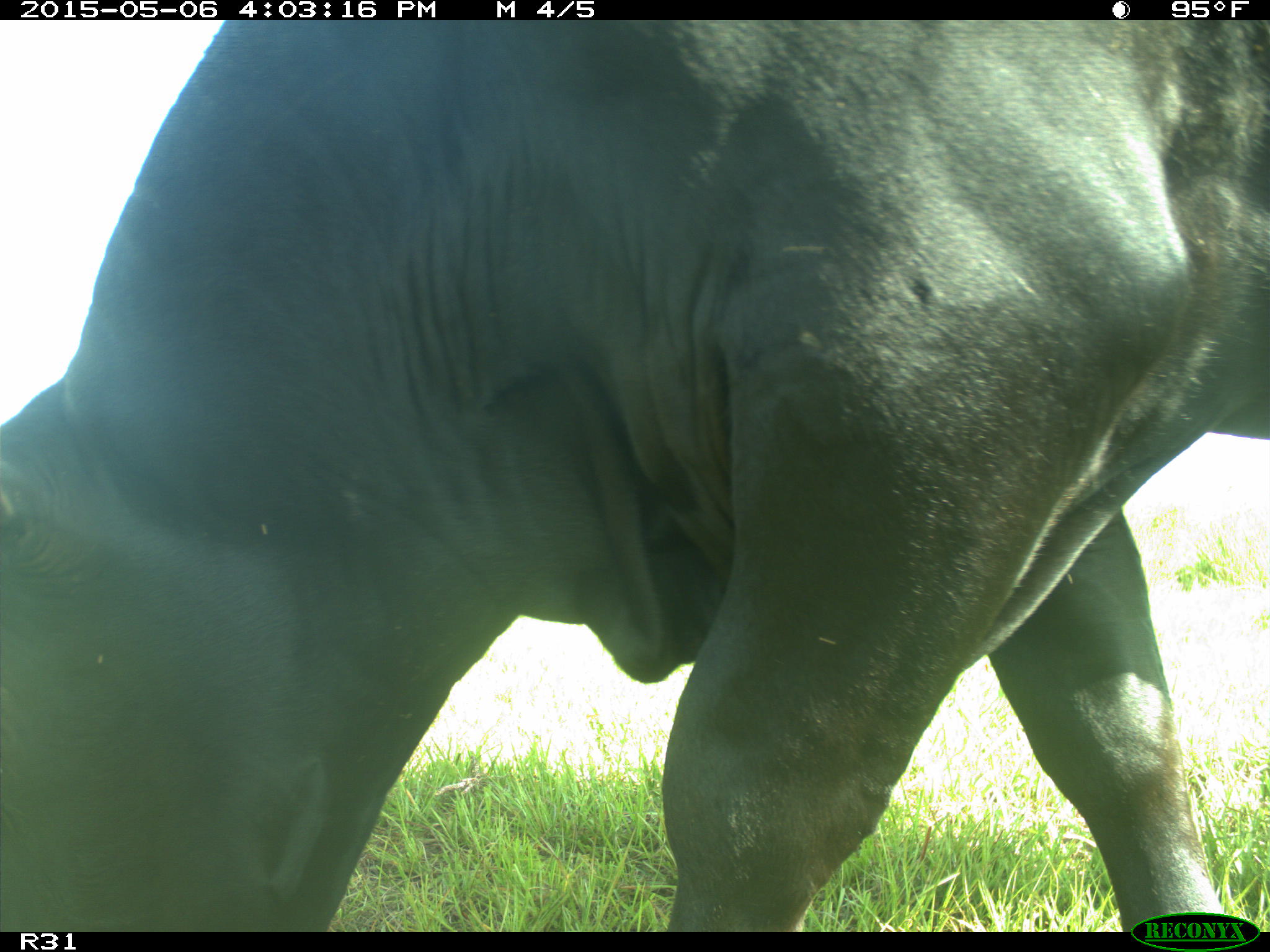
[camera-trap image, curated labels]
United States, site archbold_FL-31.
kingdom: Animalia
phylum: Chordata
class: Mammalia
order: Artiodactyla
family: Bovidae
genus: Bos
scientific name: Bos taurus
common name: domestic cow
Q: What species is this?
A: Bos taurus (domestic cow).